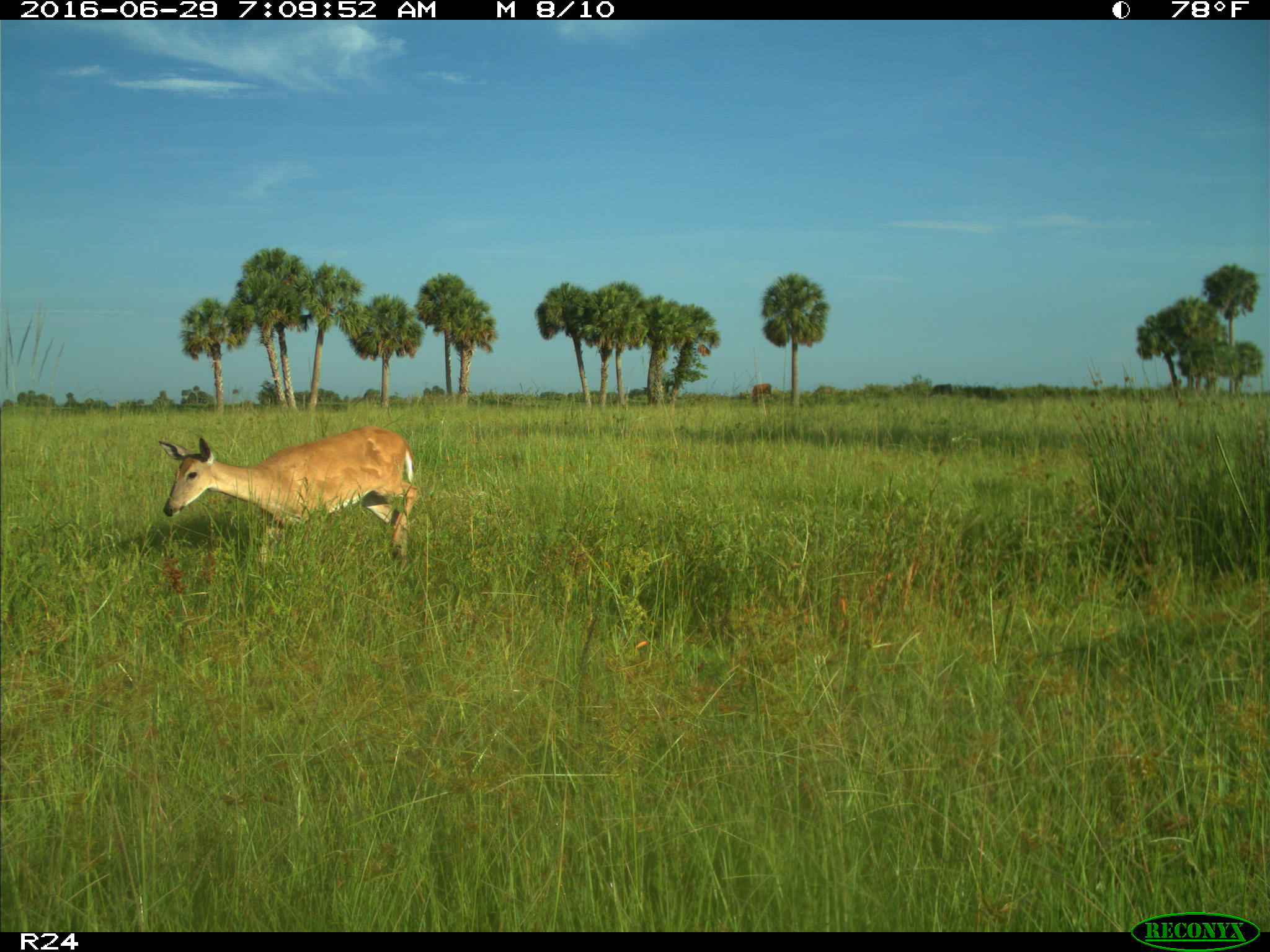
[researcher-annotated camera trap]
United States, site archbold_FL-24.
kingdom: Animalia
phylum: Chordata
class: Mammalia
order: Artiodactyla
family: Cervidae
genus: Odocoileus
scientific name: Odocoileus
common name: deer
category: unidentified deer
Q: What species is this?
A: Unidentified deer (deer) (Odocoileus).